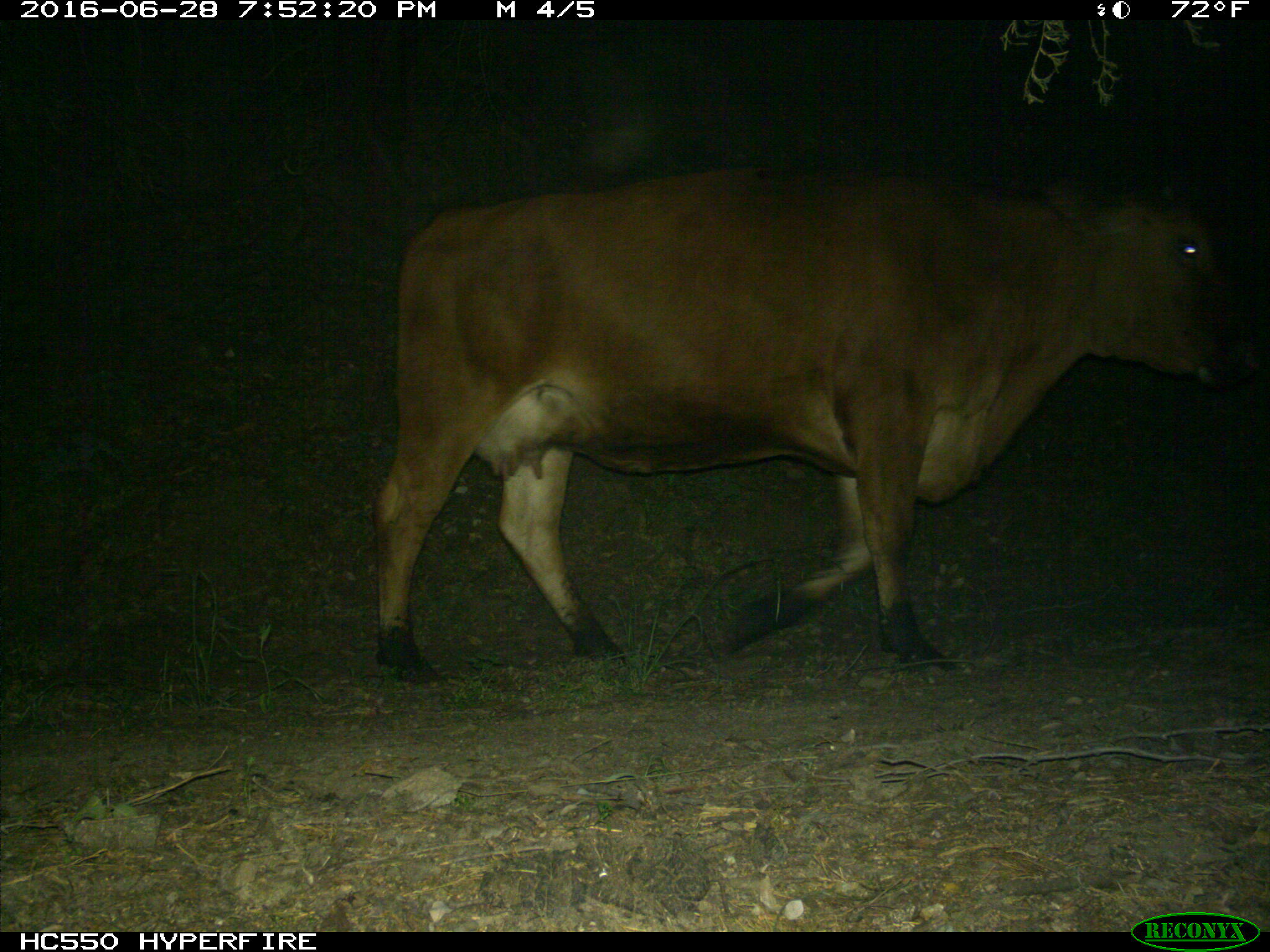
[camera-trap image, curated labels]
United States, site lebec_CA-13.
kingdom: Animalia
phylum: Chordata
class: Mammalia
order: Artiodactyla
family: Bovidae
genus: Bos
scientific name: Bos taurus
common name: domestic cow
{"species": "Bos taurus (domestic cow)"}